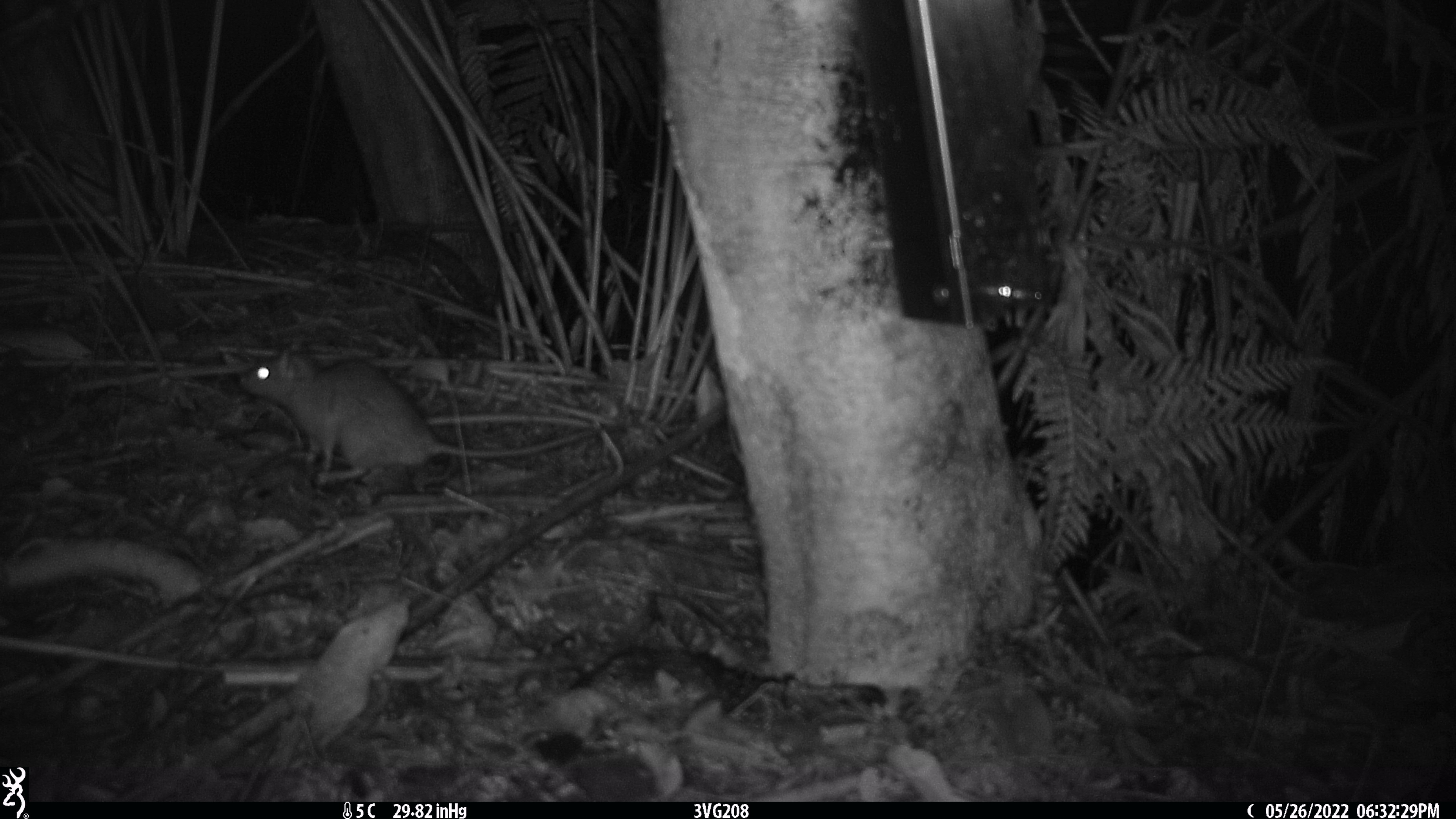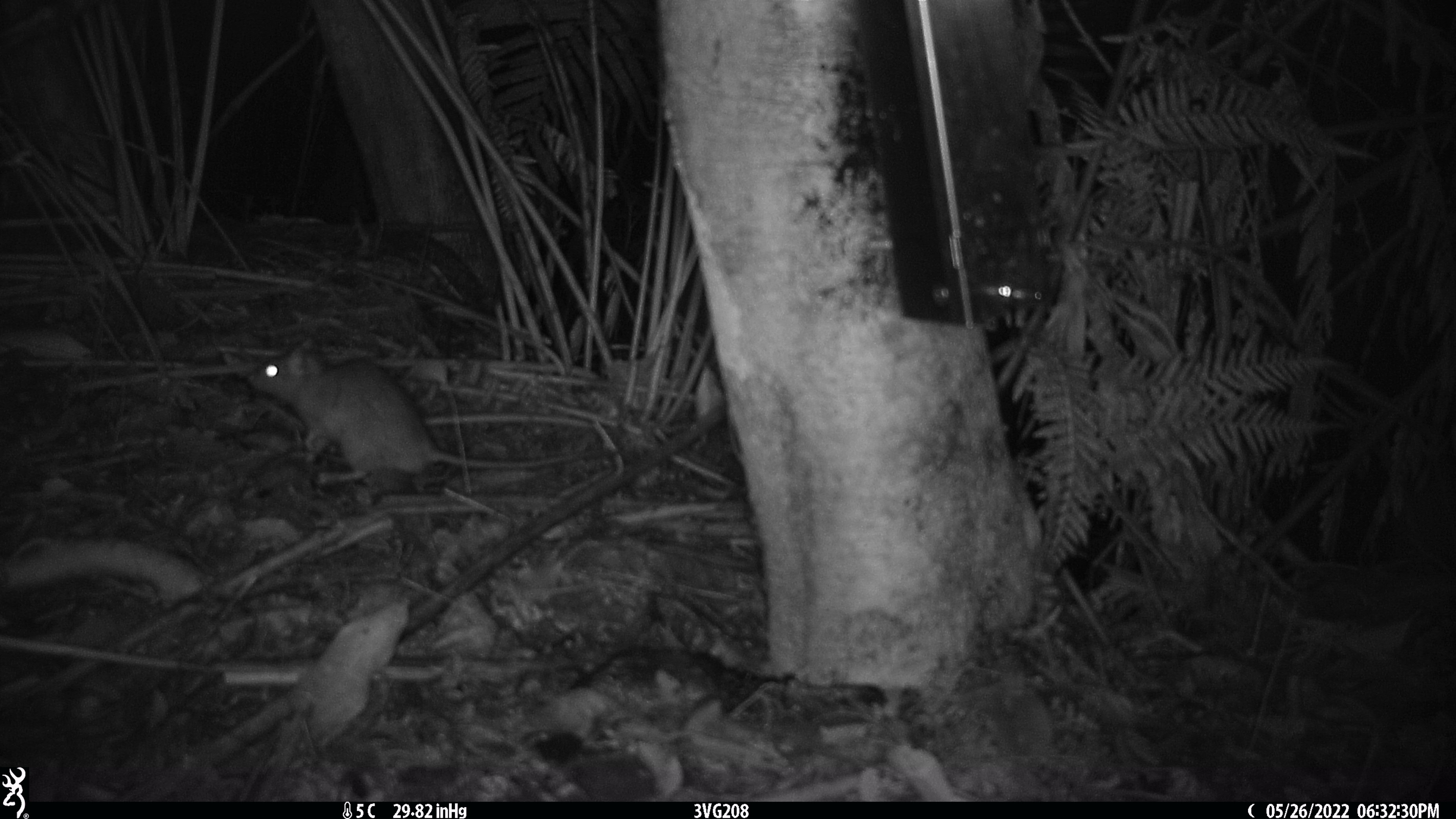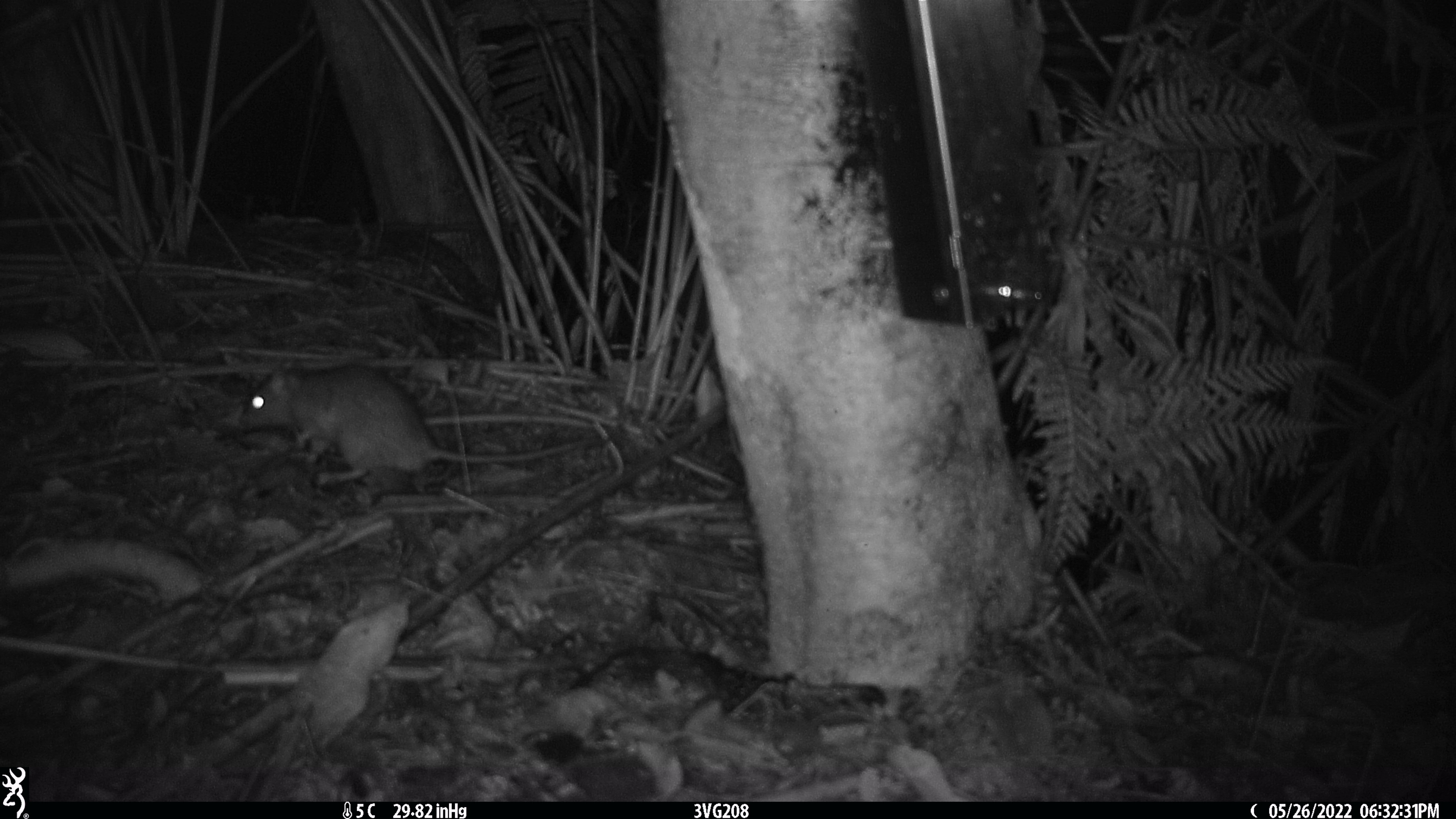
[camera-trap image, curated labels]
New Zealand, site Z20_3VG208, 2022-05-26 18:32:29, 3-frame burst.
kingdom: Animalia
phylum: Chordata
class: Mammalia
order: Rodentia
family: Muridae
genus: Rattus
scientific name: Rattus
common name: rat